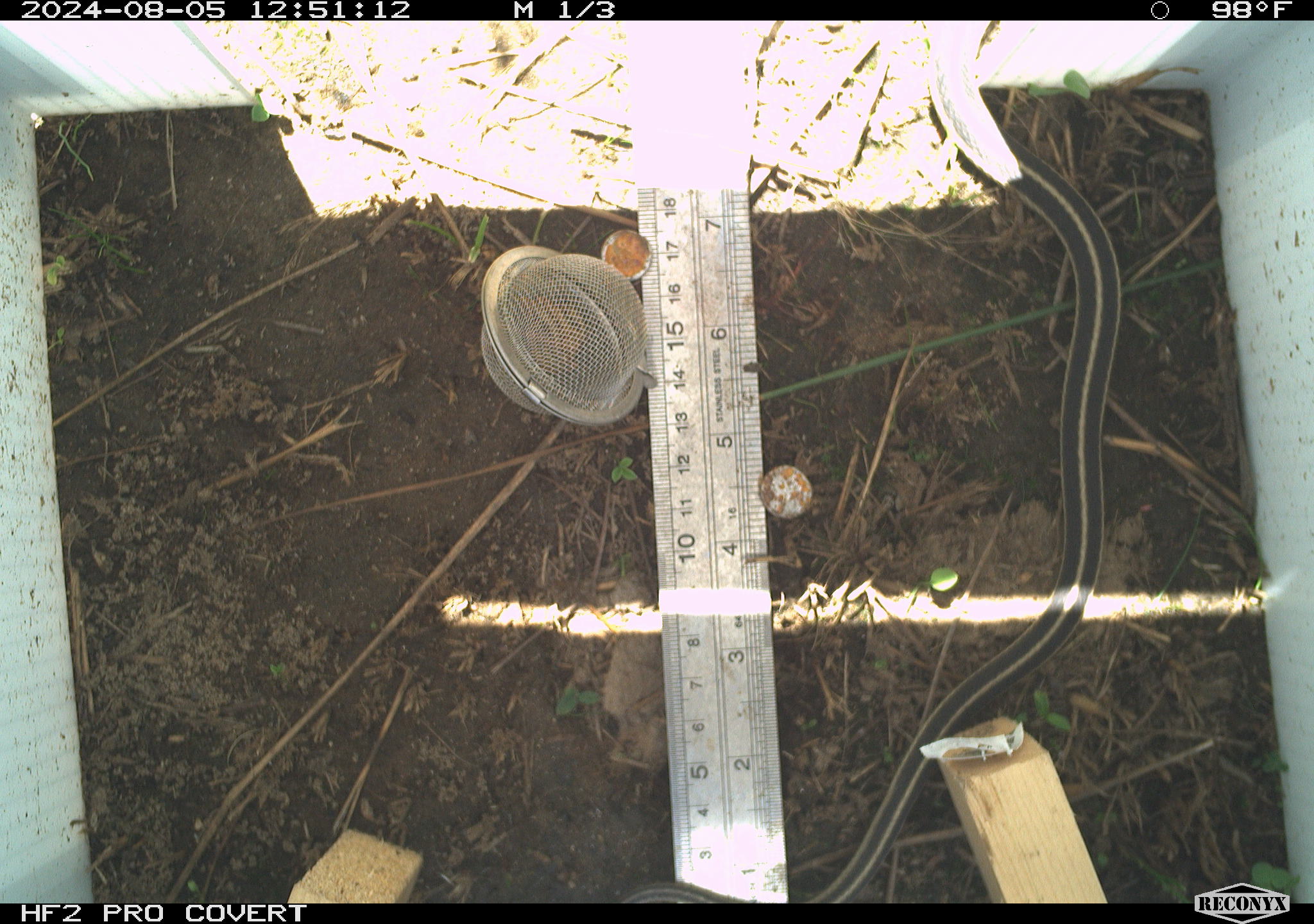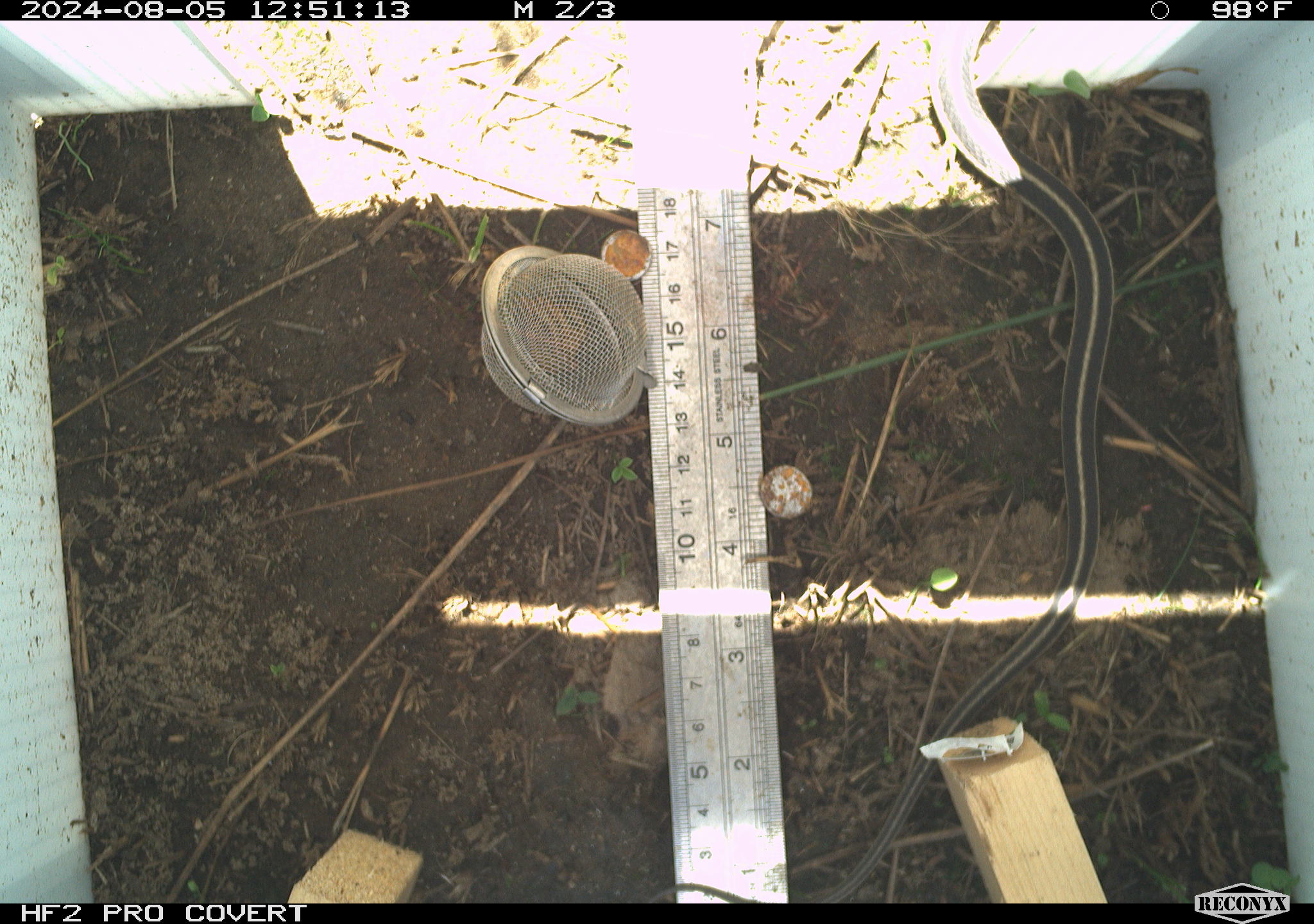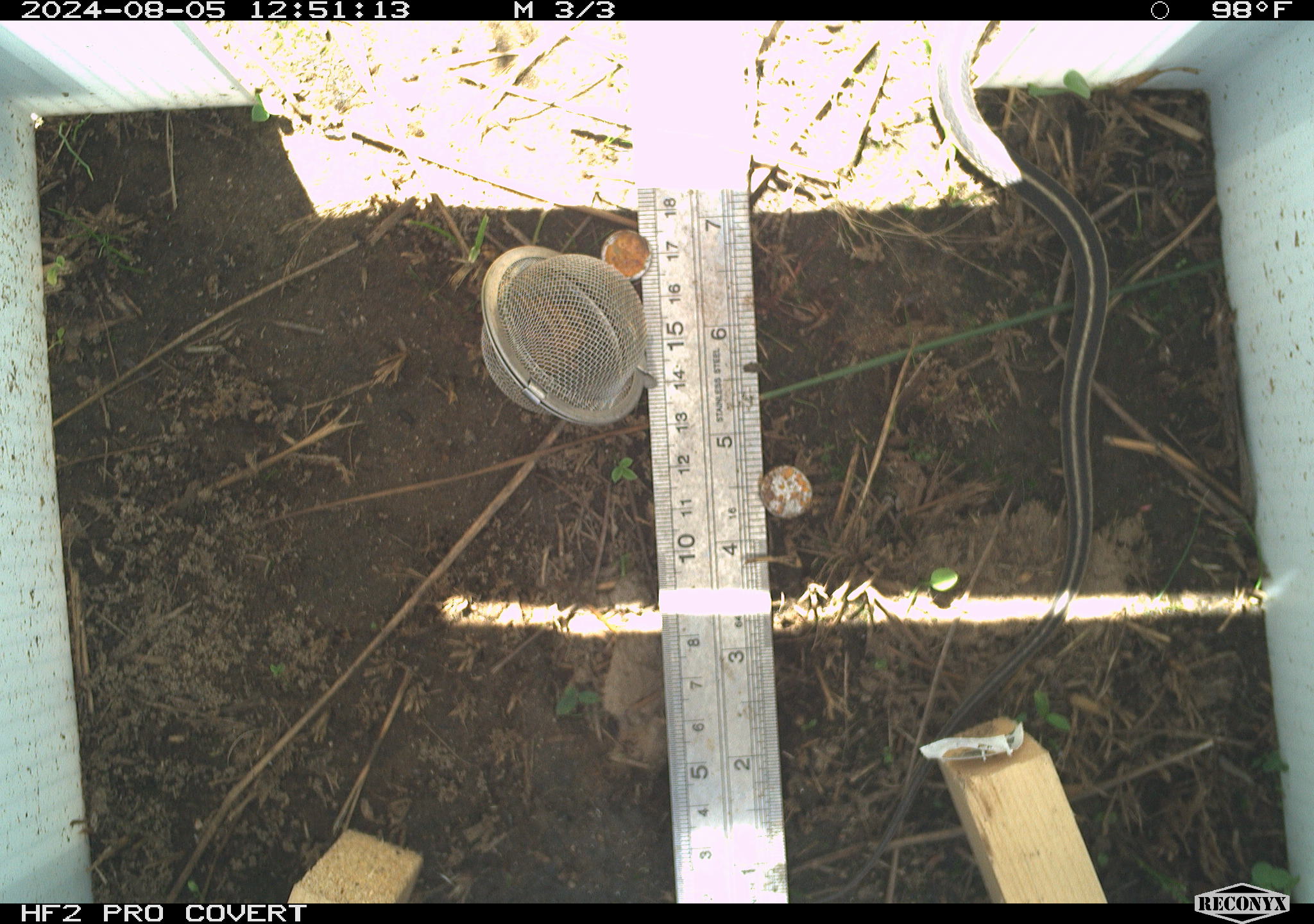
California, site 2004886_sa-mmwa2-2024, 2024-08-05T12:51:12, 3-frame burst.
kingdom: Animalia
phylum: Chordata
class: Reptilia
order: Squamata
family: Colubridae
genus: Thamnophis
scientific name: Thamnophis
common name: american gartersnakes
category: thamnophis species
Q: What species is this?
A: Thamnophis species (american gartersnakes) (Thamnophis).